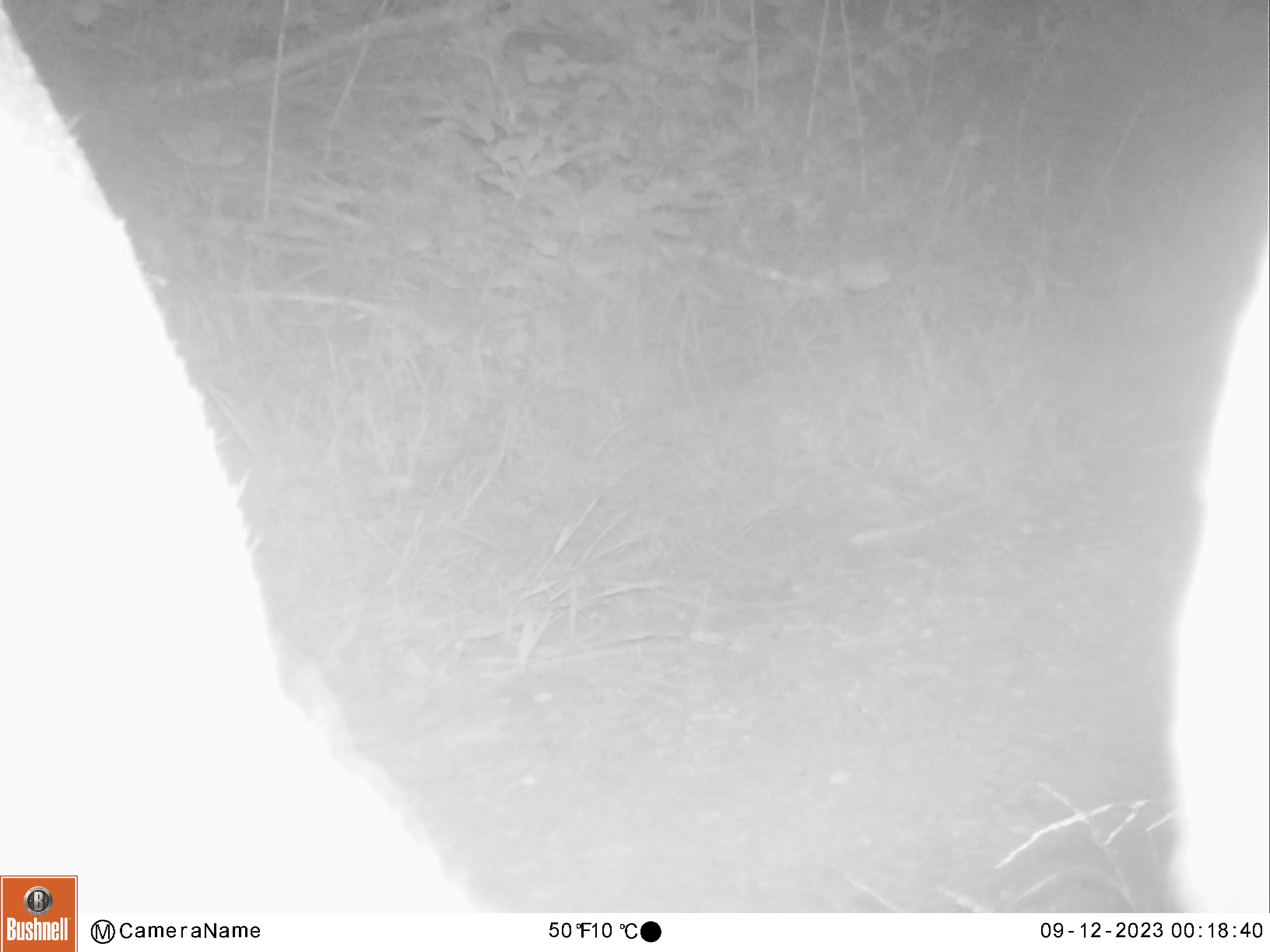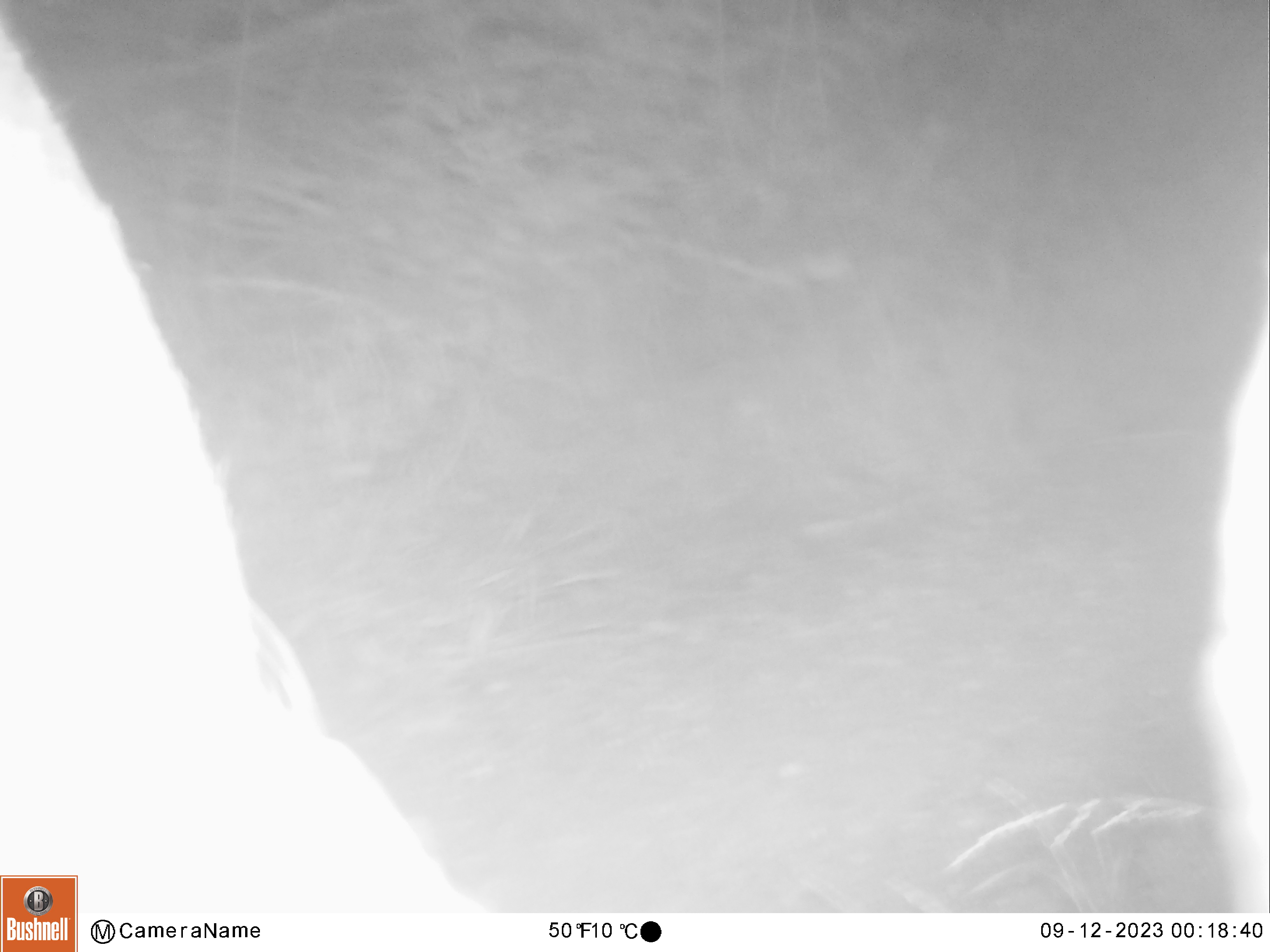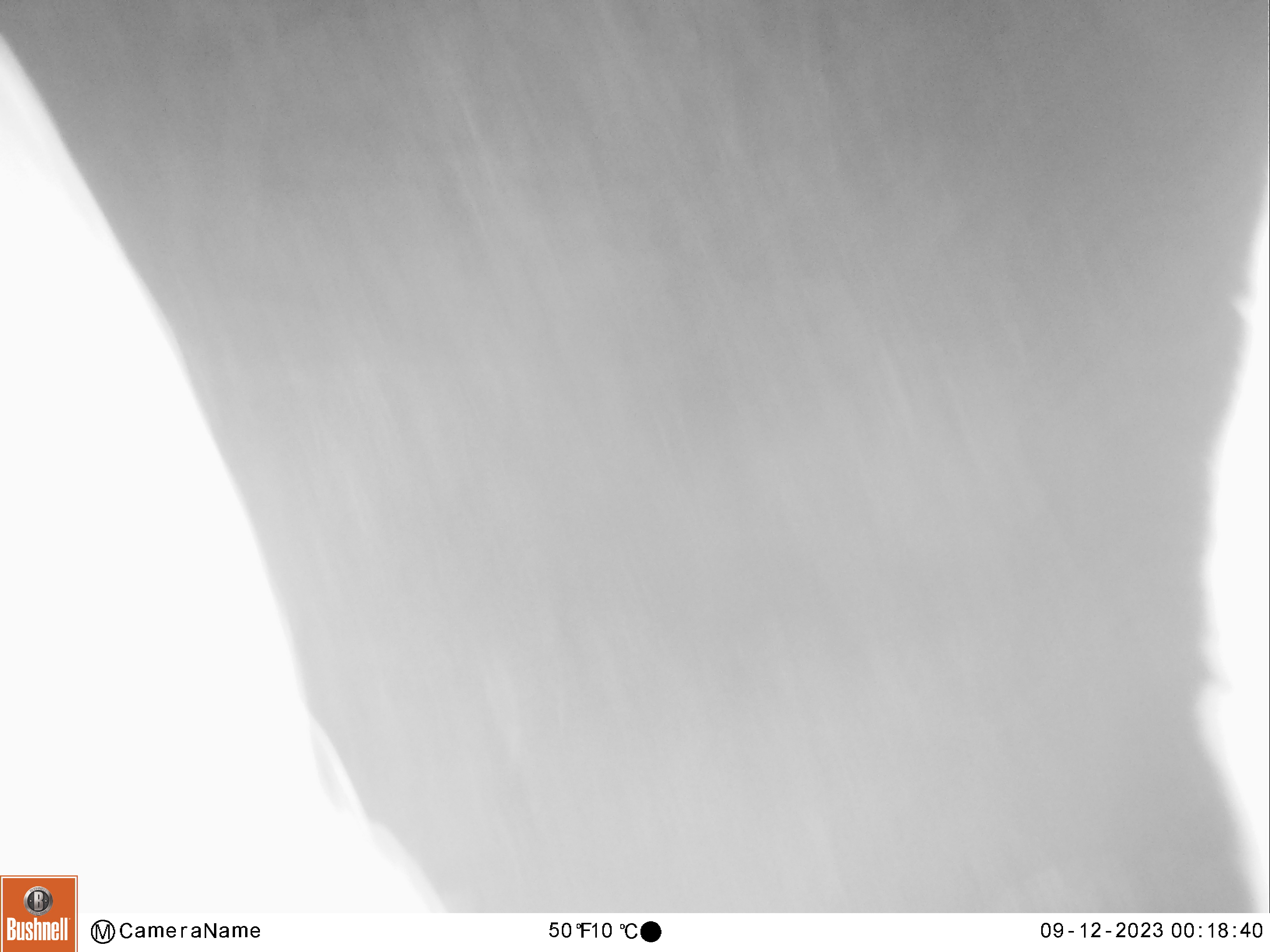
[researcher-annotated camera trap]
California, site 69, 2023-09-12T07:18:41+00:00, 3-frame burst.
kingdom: Animalia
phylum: Chordata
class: Mammalia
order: Artiodactyla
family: Cervidae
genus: Odocoileus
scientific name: Odocoileus hemionus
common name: mule deer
Mule deer (Odocoileus hemionus).